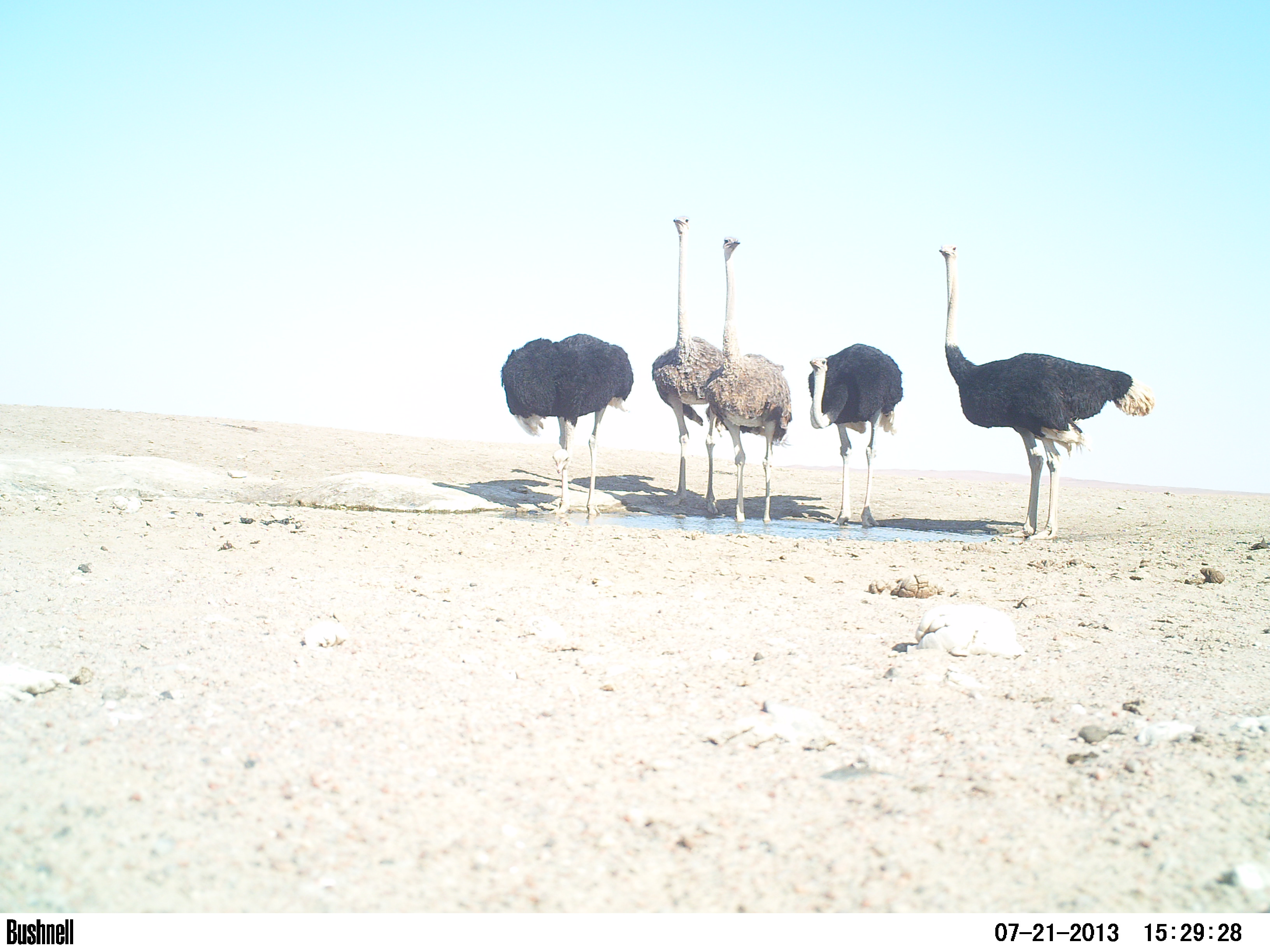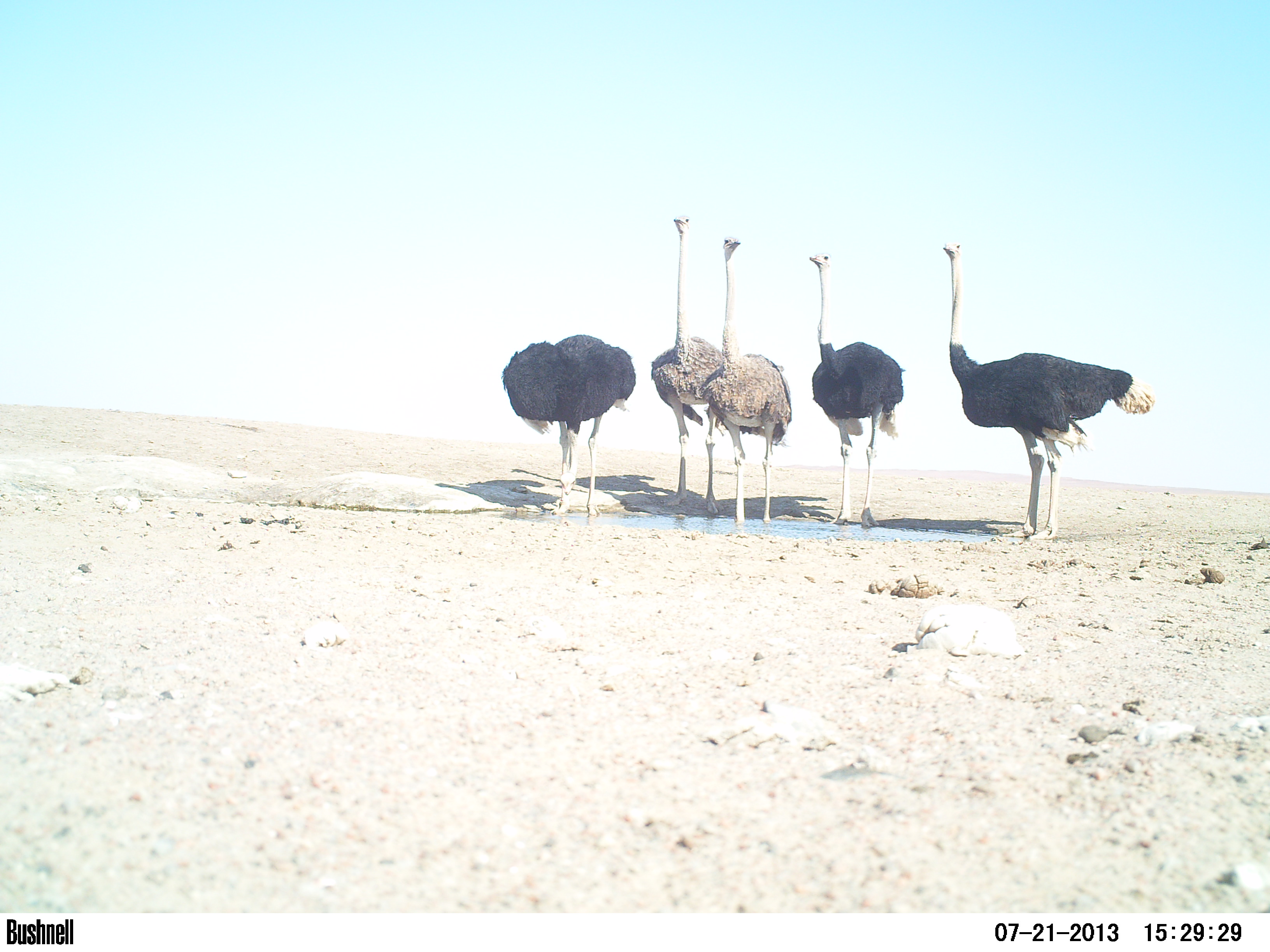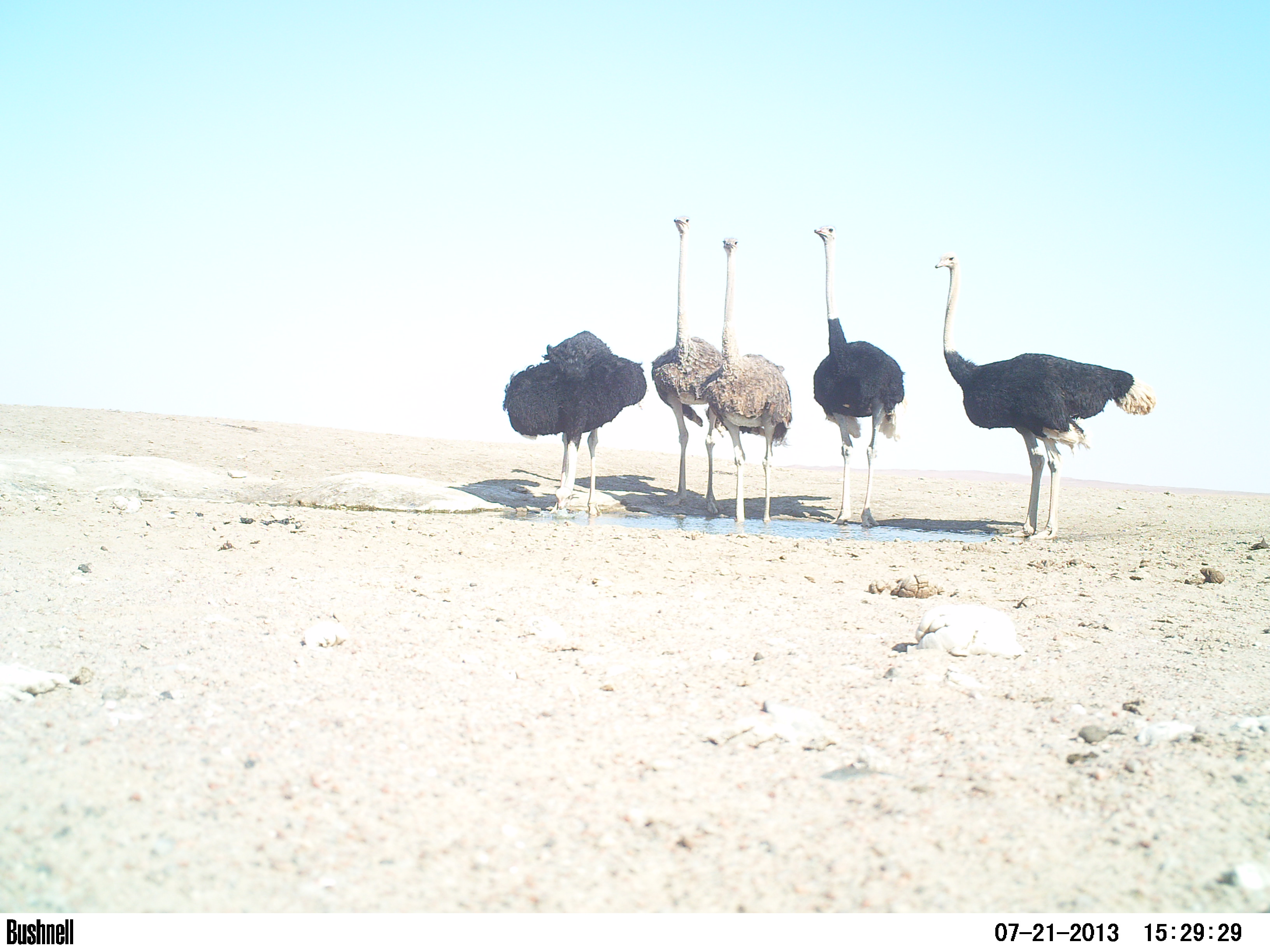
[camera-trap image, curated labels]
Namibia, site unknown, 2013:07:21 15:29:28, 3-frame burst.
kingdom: Animalia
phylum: Chordata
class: Aves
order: Struthioniformes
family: Struthionidae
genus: Struthio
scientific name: Struthio camelus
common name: common ostrich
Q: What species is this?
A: Struthio camelus (common ostrich).